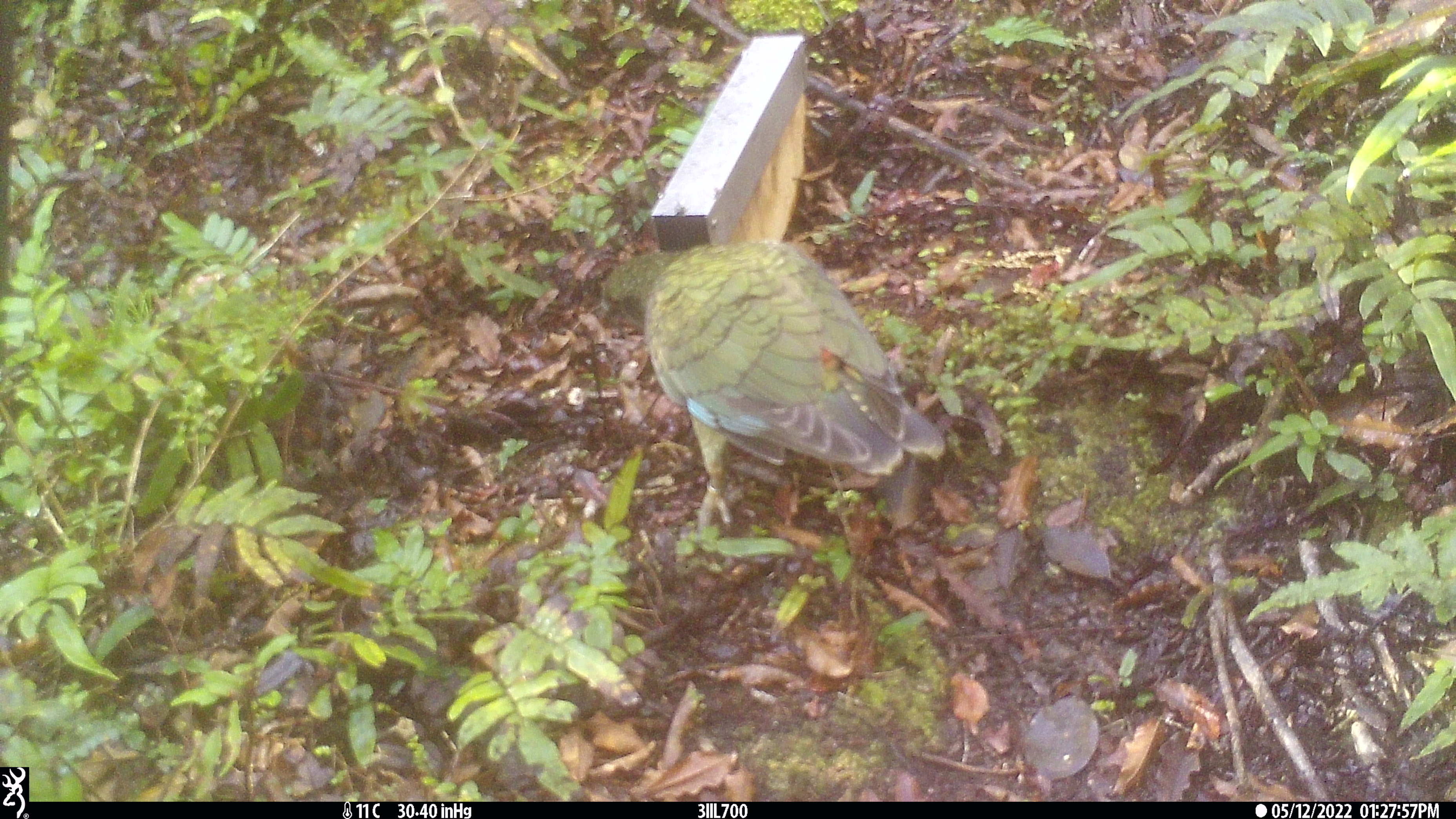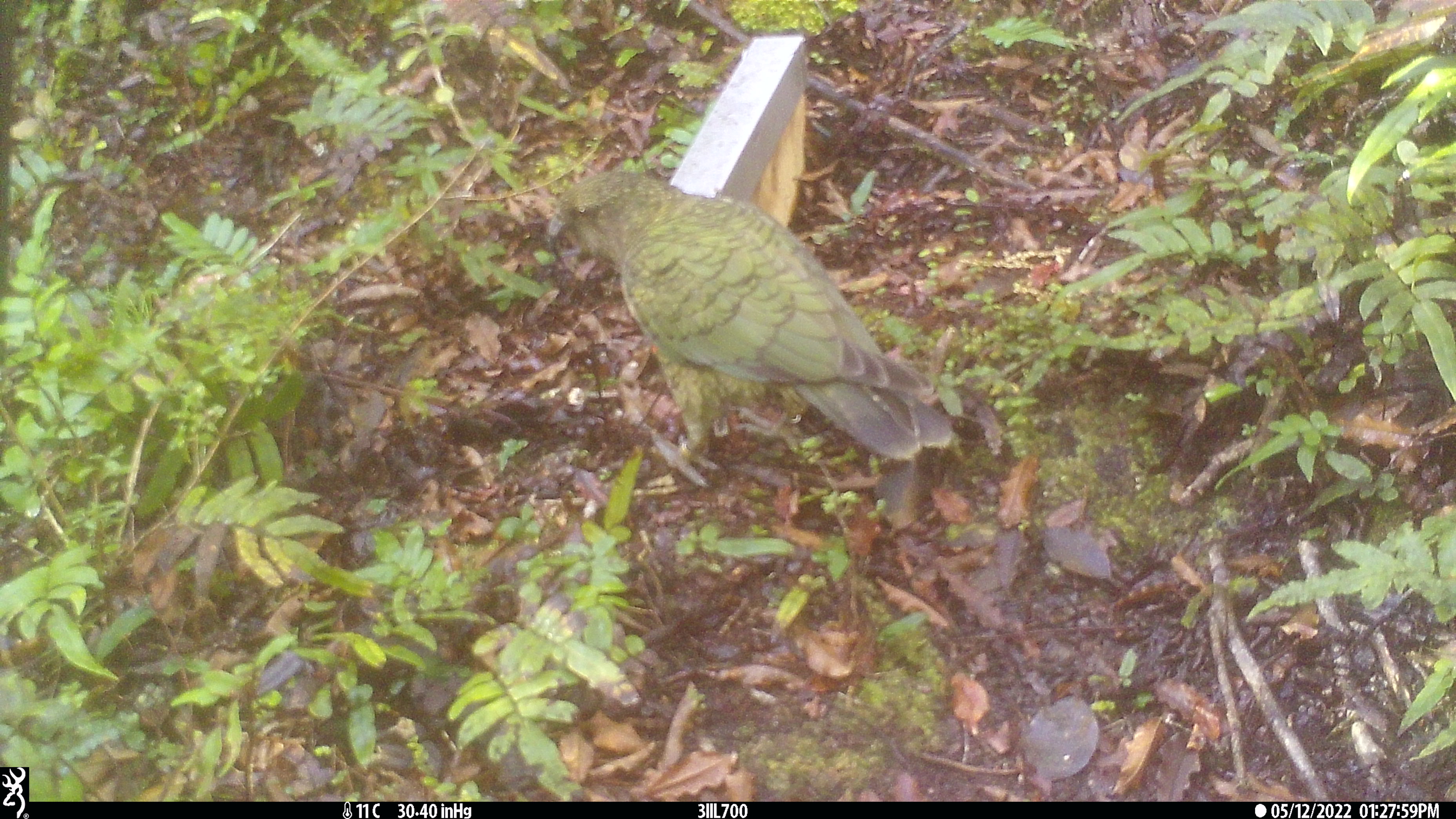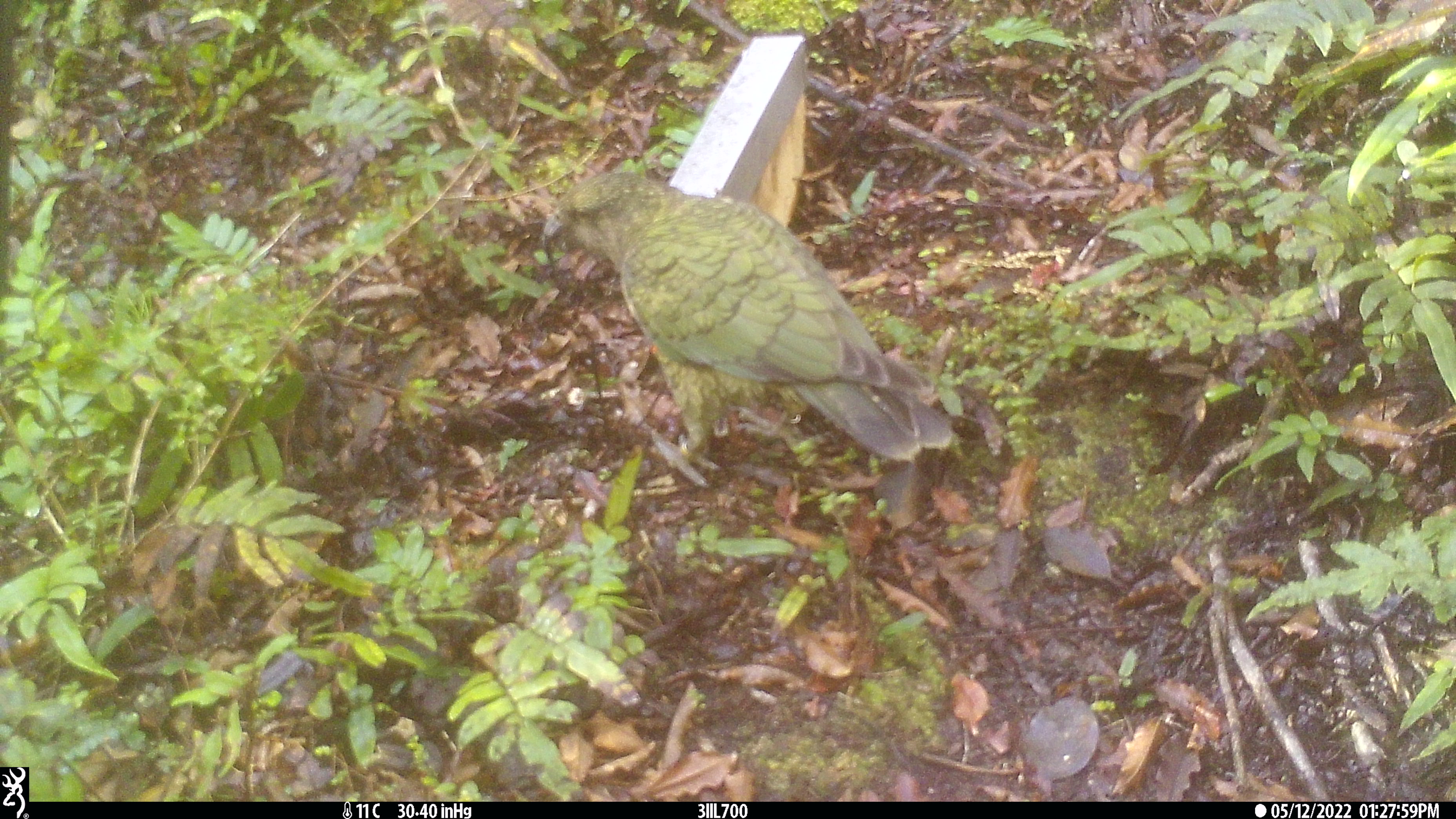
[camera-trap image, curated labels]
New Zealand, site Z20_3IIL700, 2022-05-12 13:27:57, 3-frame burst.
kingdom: Animalia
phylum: Chordata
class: Aves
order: Psittaciformes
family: Strigopidae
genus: Nestor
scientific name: Nestor notabilis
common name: kea